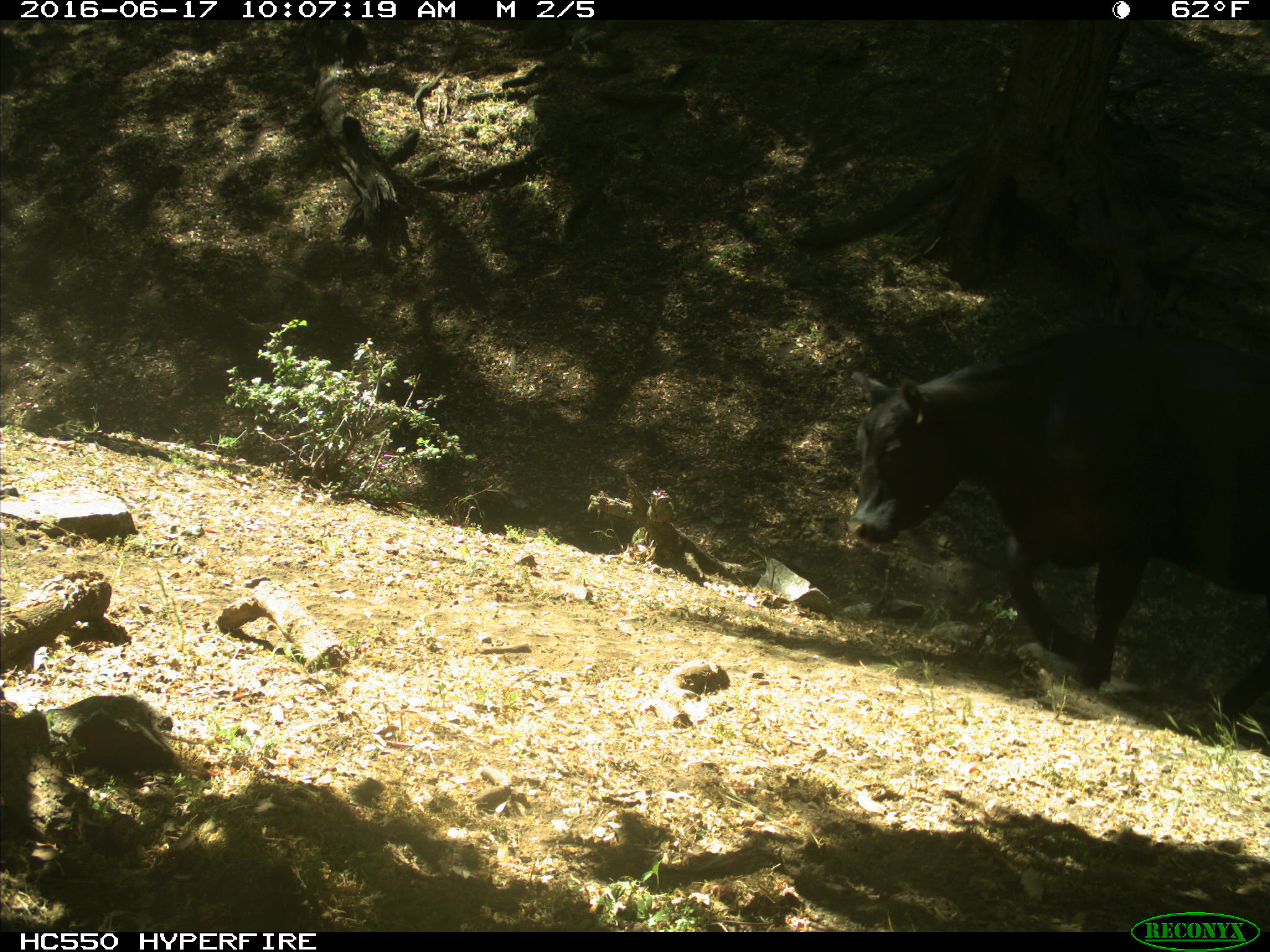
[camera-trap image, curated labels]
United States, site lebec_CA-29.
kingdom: Animalia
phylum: Chordata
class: Mammalia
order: Artiodactyla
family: Bovidae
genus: Bos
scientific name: Bos taurus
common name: domestic cow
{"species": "Bos taurus (domestic cow)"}